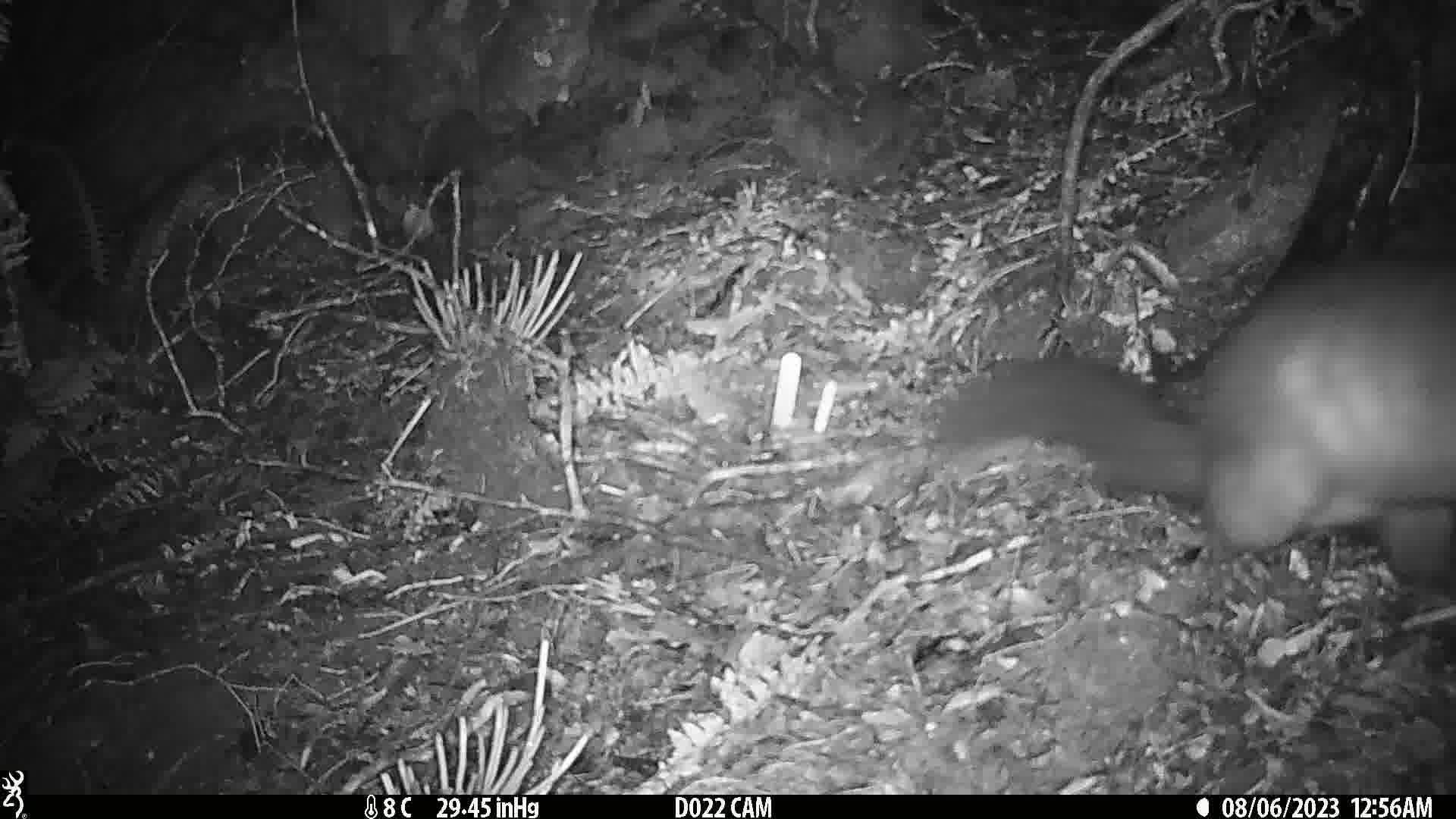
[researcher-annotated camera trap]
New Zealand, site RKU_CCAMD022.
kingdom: Animalia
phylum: Chordata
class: Mammalia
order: Diprotodontia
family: Phalangeridae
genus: Trichosurus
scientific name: Trichosurus vulpecula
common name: common brushtail possum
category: possum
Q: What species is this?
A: Possum (common brushtail possum) (Trichosurus vulpecula).